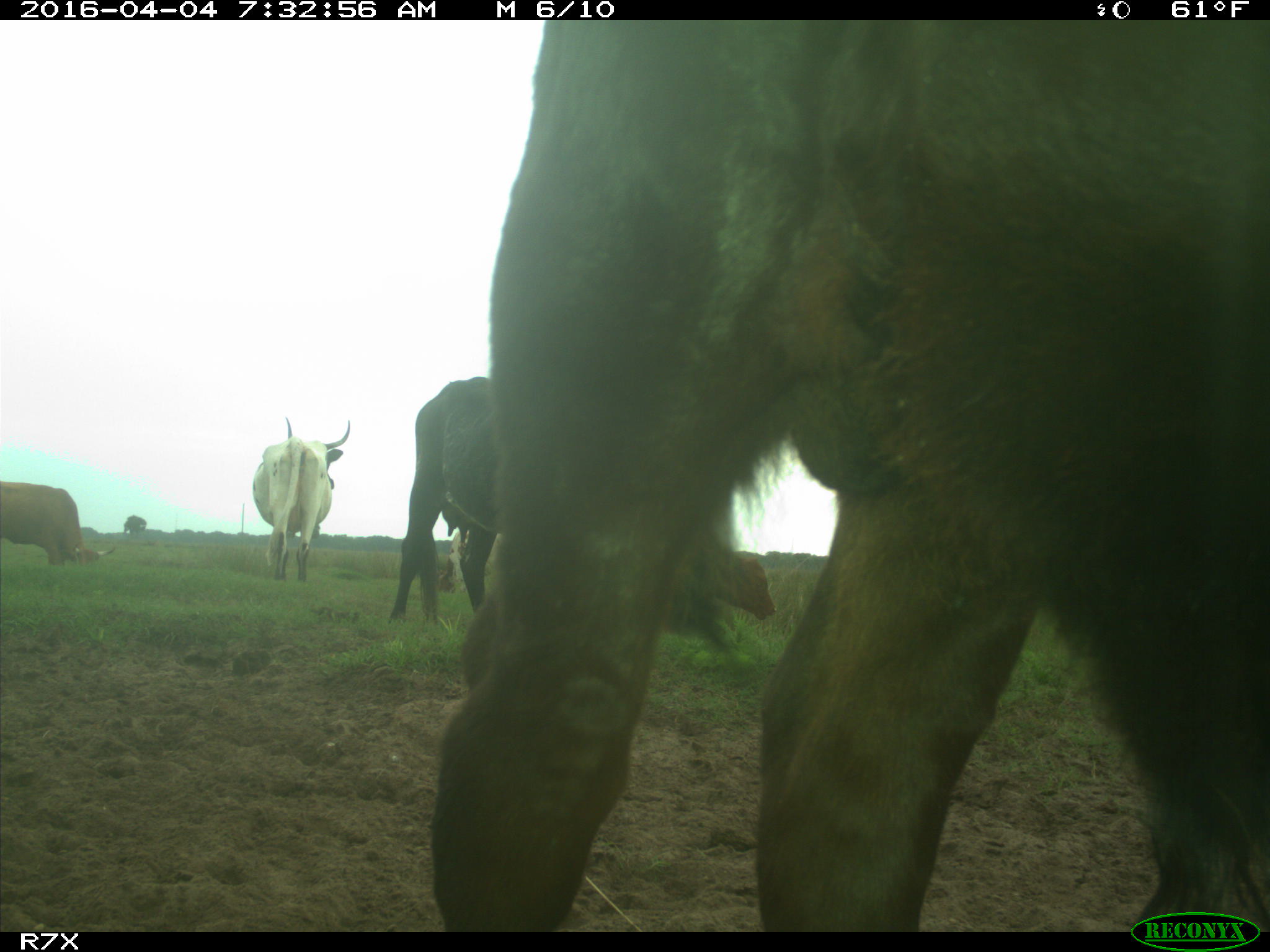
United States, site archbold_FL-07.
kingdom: Animalia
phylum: Chordata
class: Mammalia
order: Artiodactyla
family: Bovidae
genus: Bos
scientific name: Bos taurus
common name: domestic cow